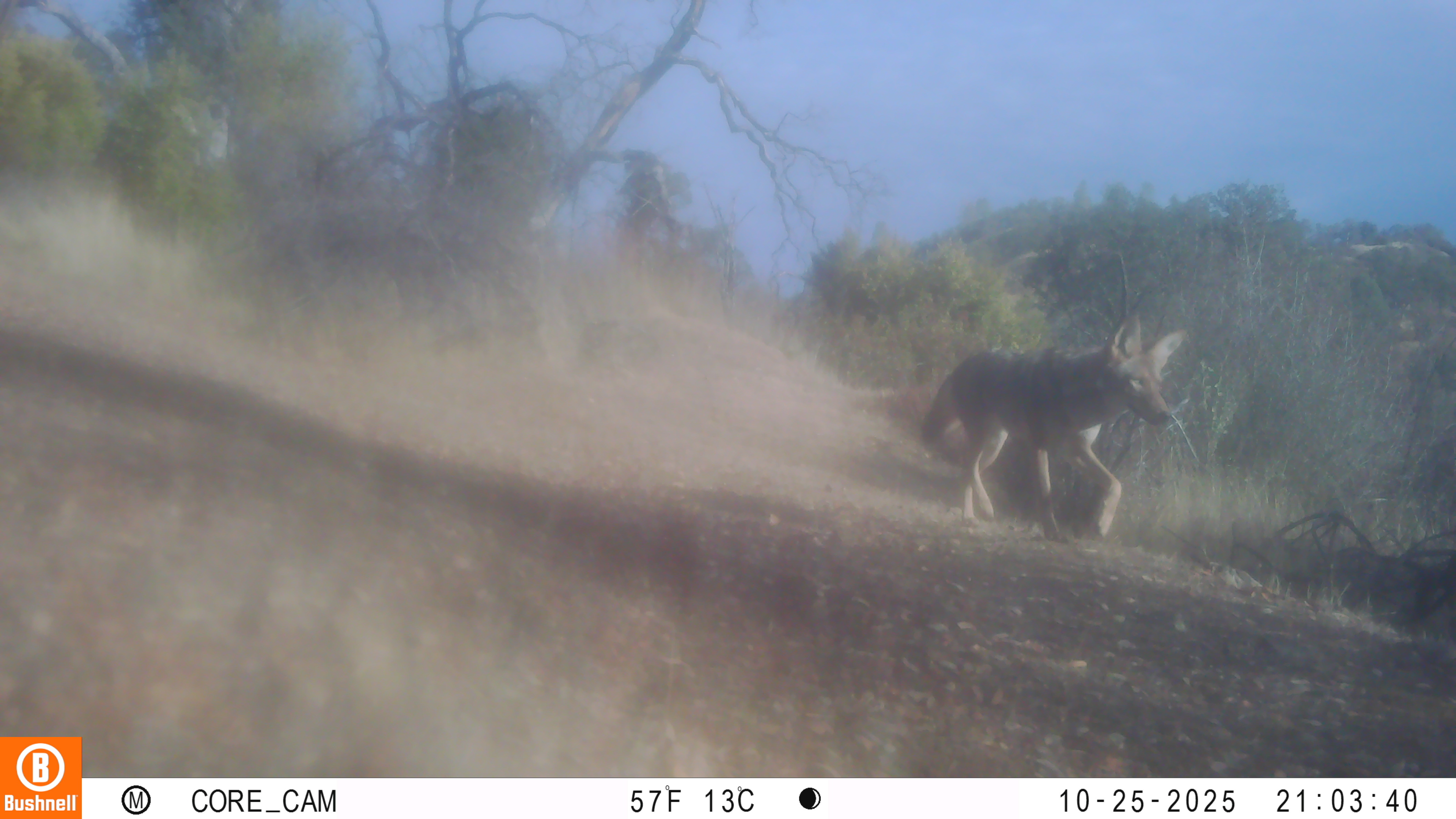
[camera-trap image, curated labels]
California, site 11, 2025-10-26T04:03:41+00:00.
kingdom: Animalia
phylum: Chordata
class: Mammalia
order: Carnivora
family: Canidae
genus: Canis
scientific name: Canis latrans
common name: coyote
Coyote (Canis latrans).